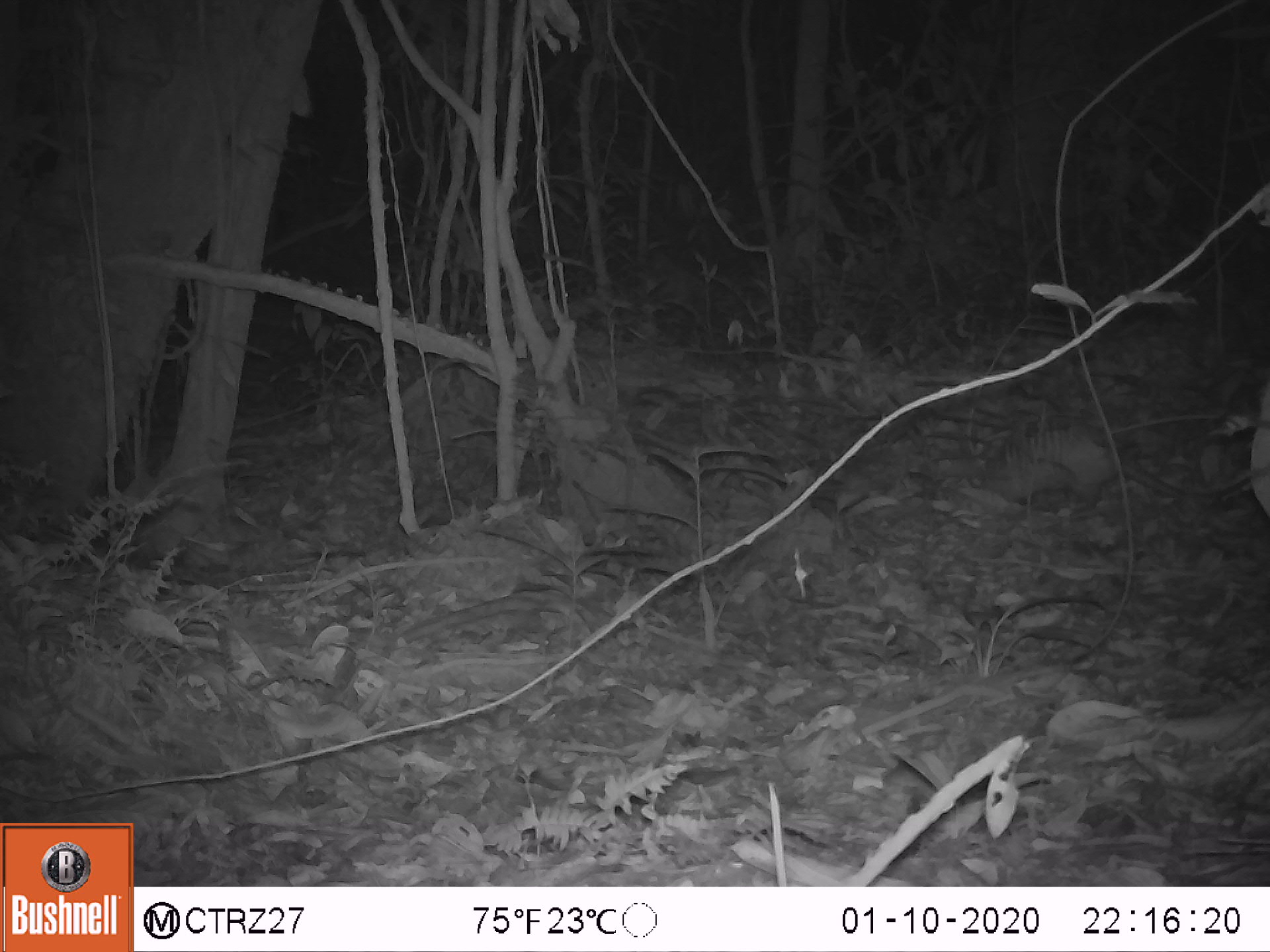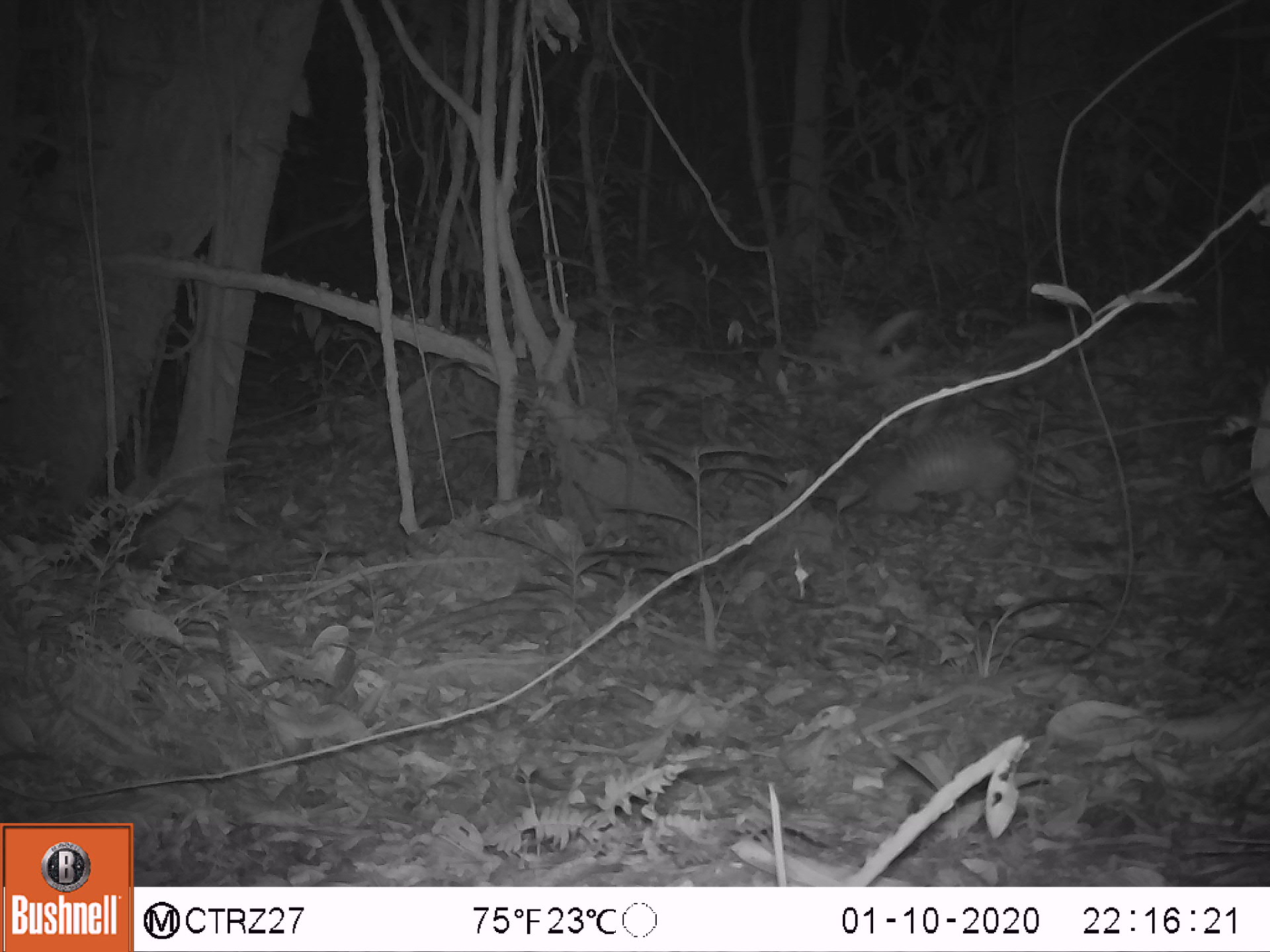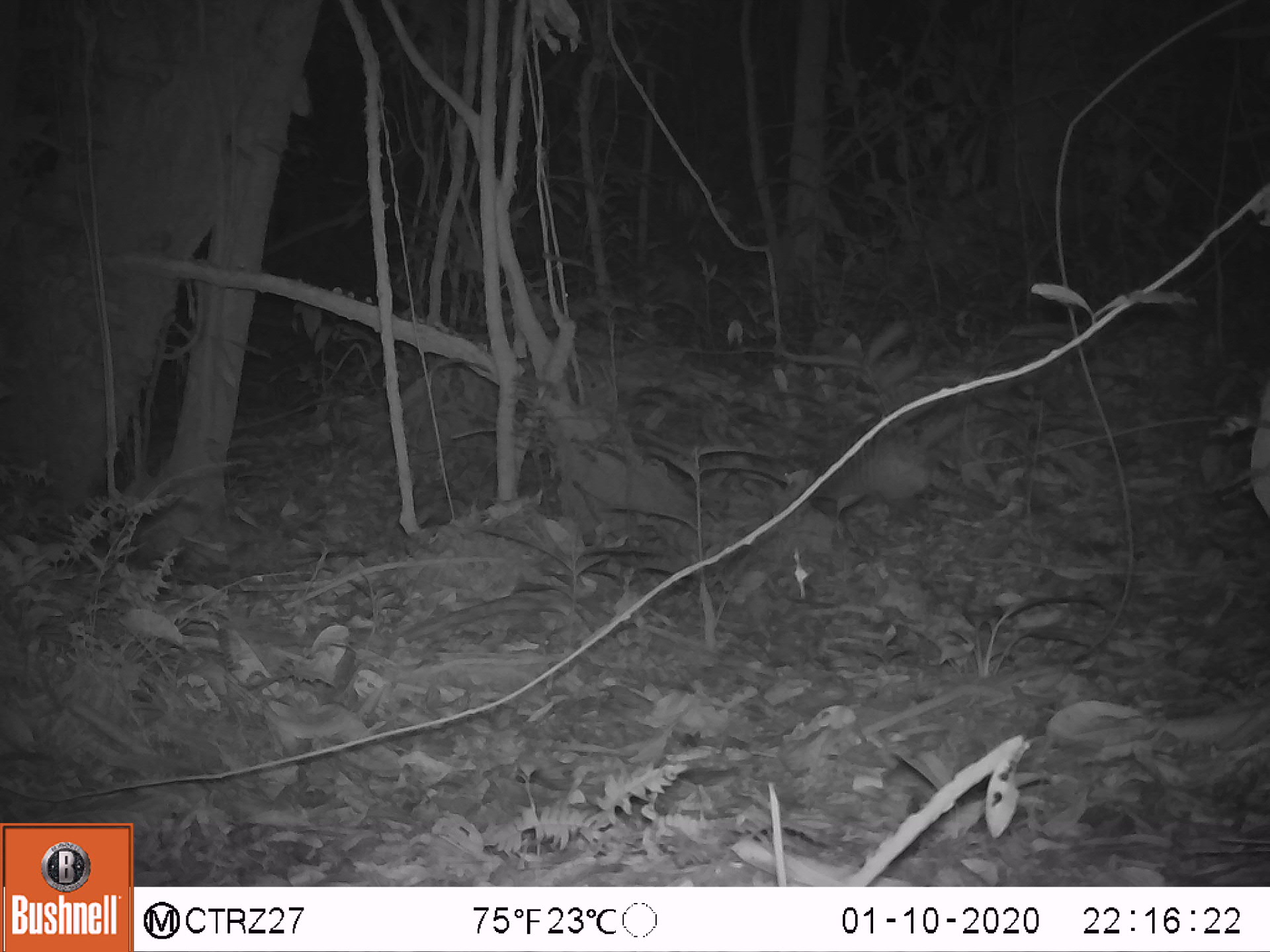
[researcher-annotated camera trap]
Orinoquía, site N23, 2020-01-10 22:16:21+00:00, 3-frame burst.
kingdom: Animalia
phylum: Chordata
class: Mammalia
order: Cingulata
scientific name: Cingulata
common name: armadillo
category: unknown armadillo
Unknown armadillo (armadillo) (Cingulata).